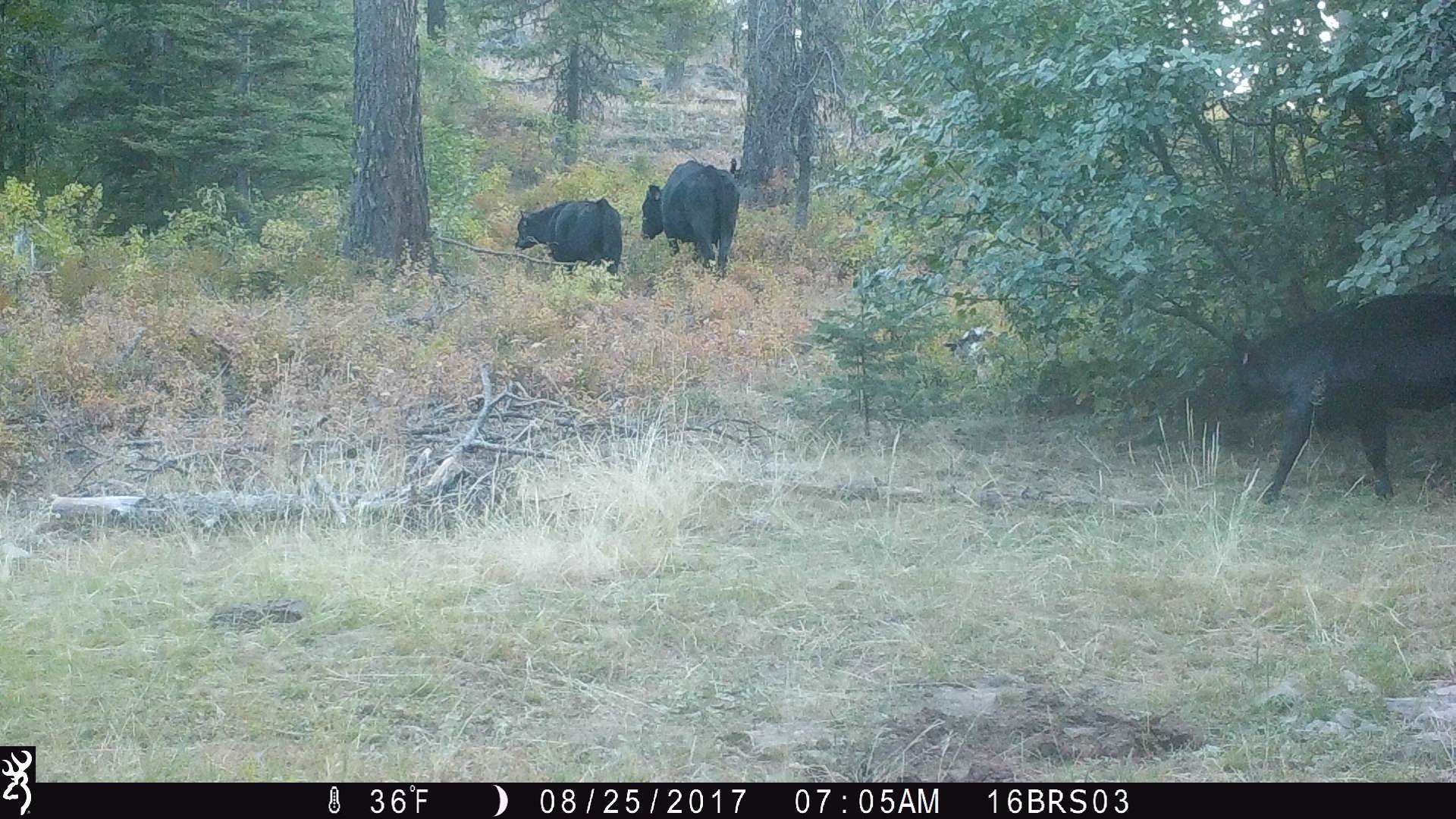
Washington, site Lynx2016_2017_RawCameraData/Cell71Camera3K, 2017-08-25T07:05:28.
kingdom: Animalia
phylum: Chordata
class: Mammalia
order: Artiodactyla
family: Bovidae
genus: Bos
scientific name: Bos taurus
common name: domestic cattle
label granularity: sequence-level